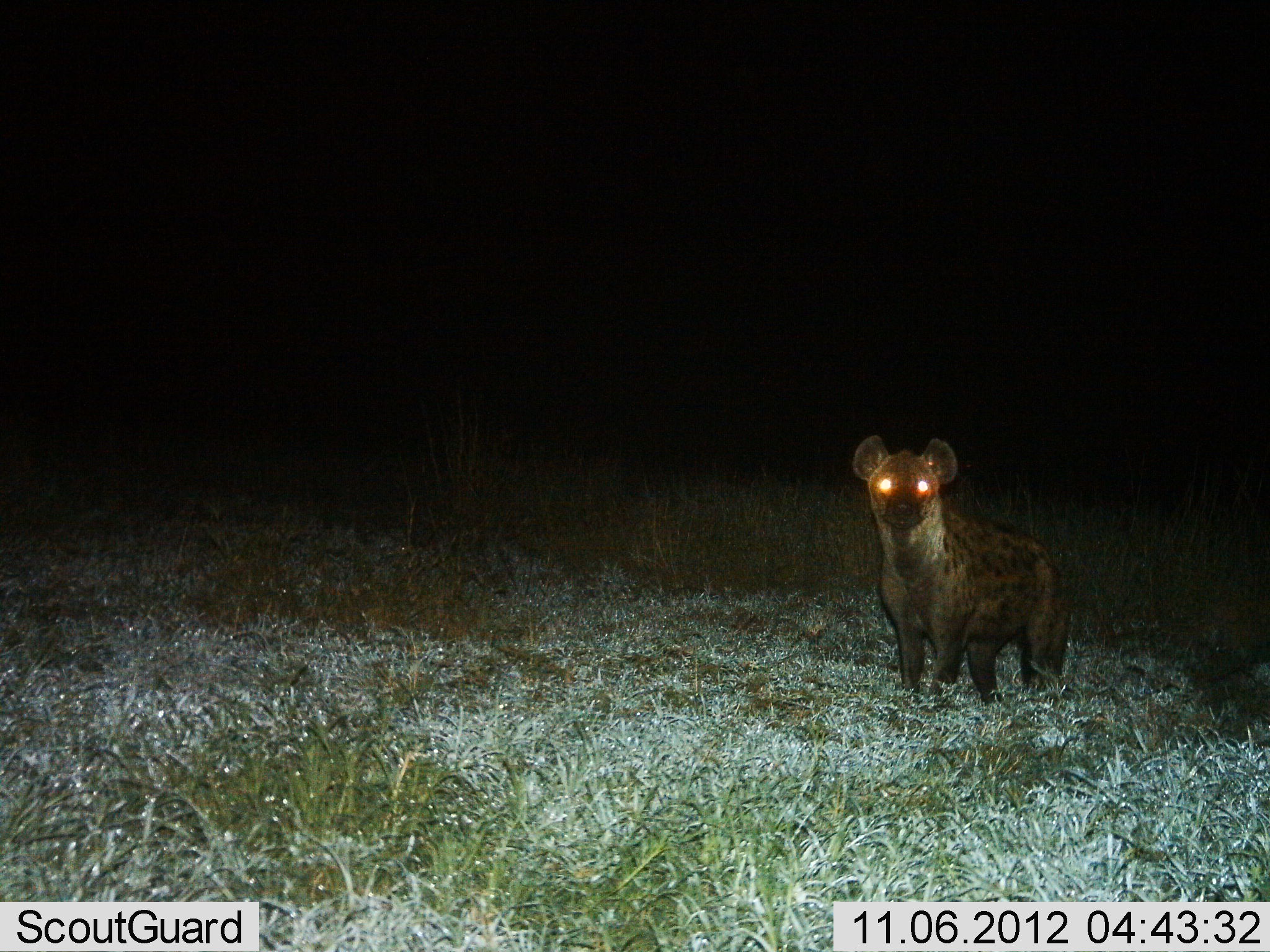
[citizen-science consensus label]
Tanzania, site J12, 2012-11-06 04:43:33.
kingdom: Animalia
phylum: Chordata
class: Mammalia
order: Carnivora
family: Hyaenidae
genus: Crocuta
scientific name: Crocuta crocuta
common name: spotted hyena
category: hyenaspotted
Hyenaspotted (spotted hyena) (Crocuta crocuta), count 1. Behavior (volunteer vote fractions): standing 100%, resting 0%, moving 0%, interacting 0%. Young present (vote fraction): 0%. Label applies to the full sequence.